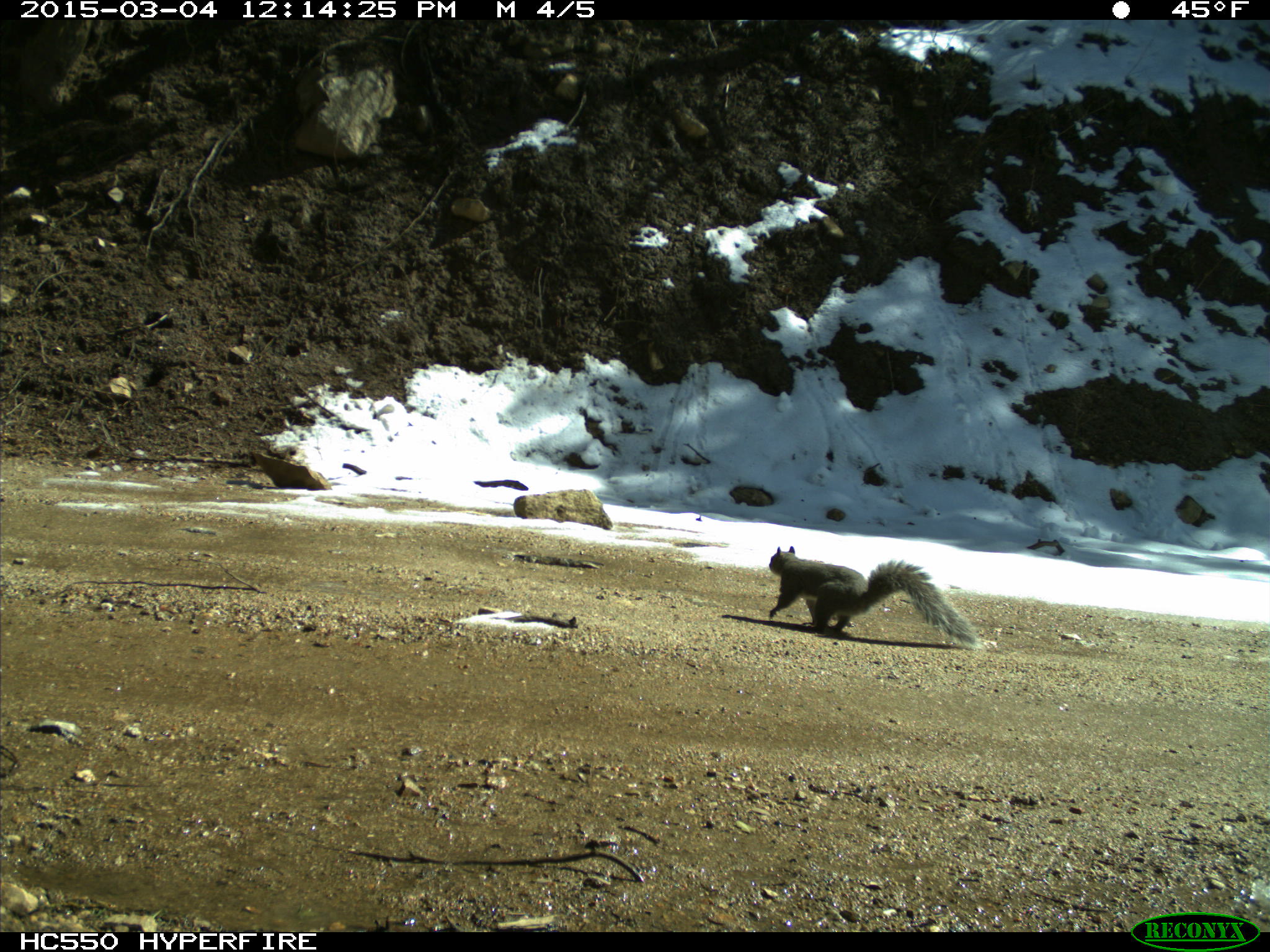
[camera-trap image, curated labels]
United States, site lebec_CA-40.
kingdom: Animalia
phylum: Chordata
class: Mammalia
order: Rodentia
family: Sciuridae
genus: Sciurus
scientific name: Sciurus carolinensis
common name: eastern gray squirrel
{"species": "Sciurus carolinensis (eastern gray squirrel)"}